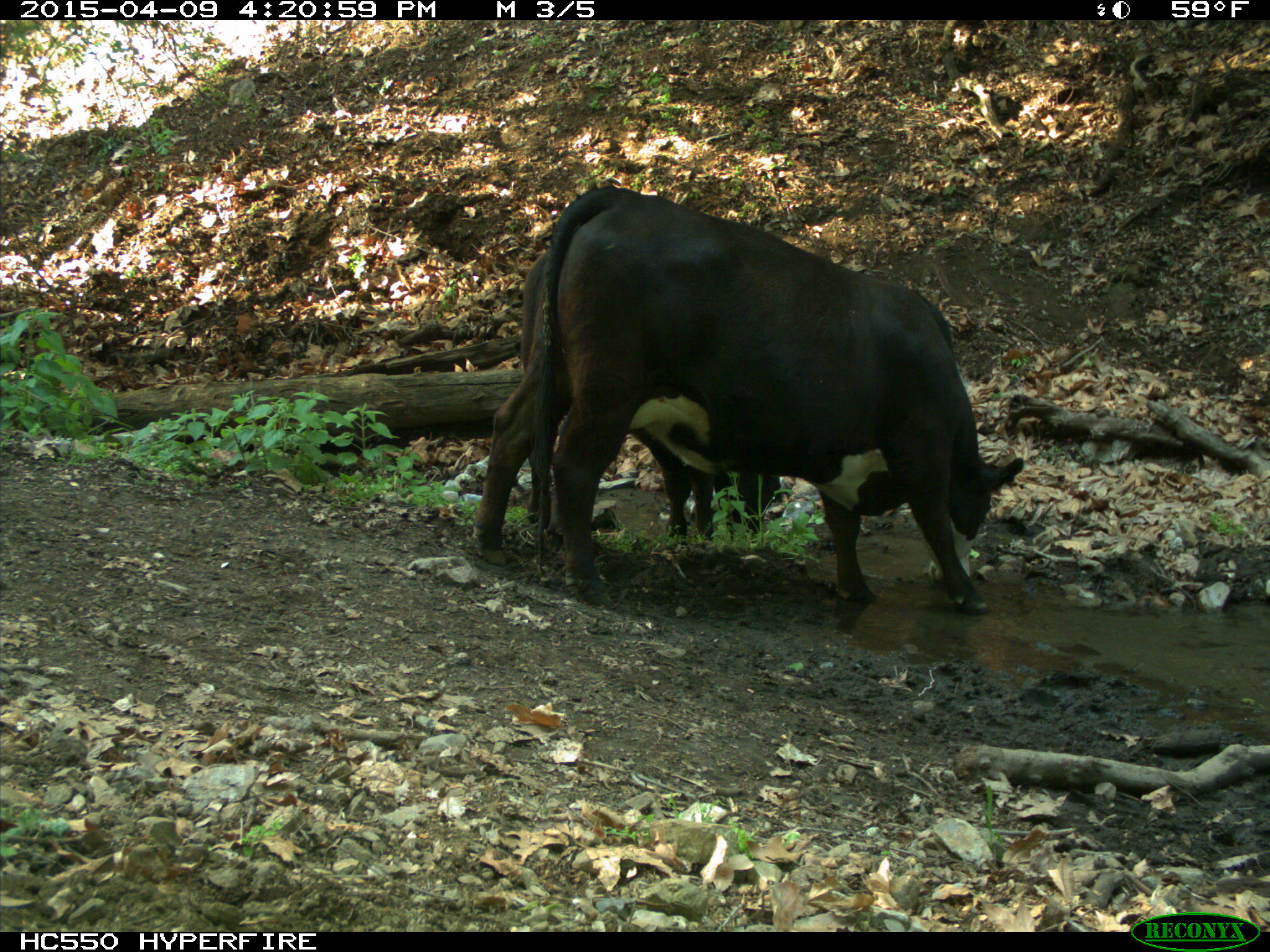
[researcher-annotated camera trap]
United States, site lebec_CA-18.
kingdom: Animalia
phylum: Chordata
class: Mammalia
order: Artiodactyla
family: Bovidae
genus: Bos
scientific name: Bos taurus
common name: domestic cow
Bos taurus (domestic cow).